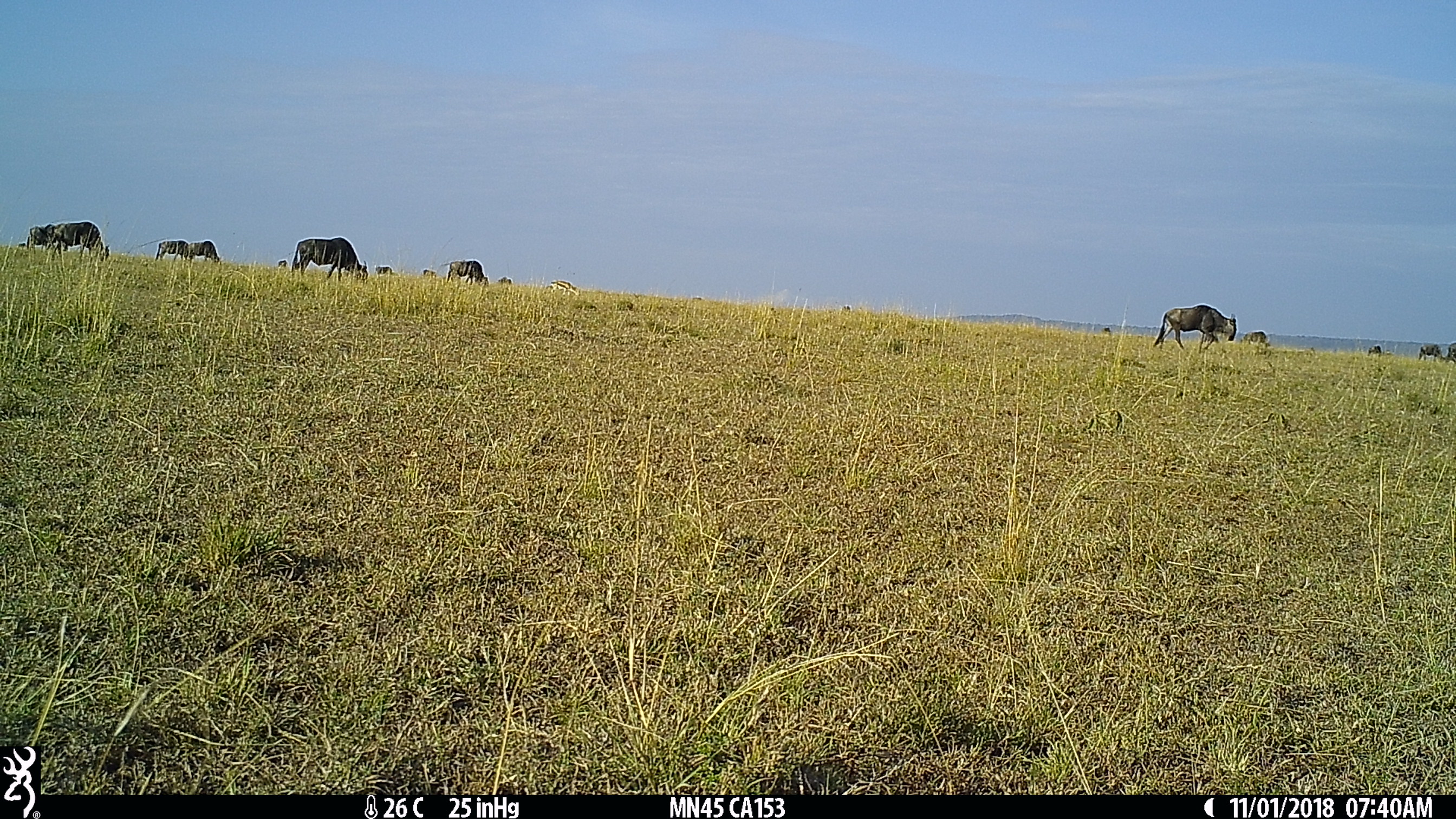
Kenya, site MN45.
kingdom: Animalia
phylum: Chordata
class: Mammalia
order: Artiodactyla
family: Bovidae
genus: Connochaetes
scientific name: Connochaetes taurinus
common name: blue wildebeest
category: wildebeest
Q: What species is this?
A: Wildebeest (blue wildebeest) (Connochaetes taurinus).